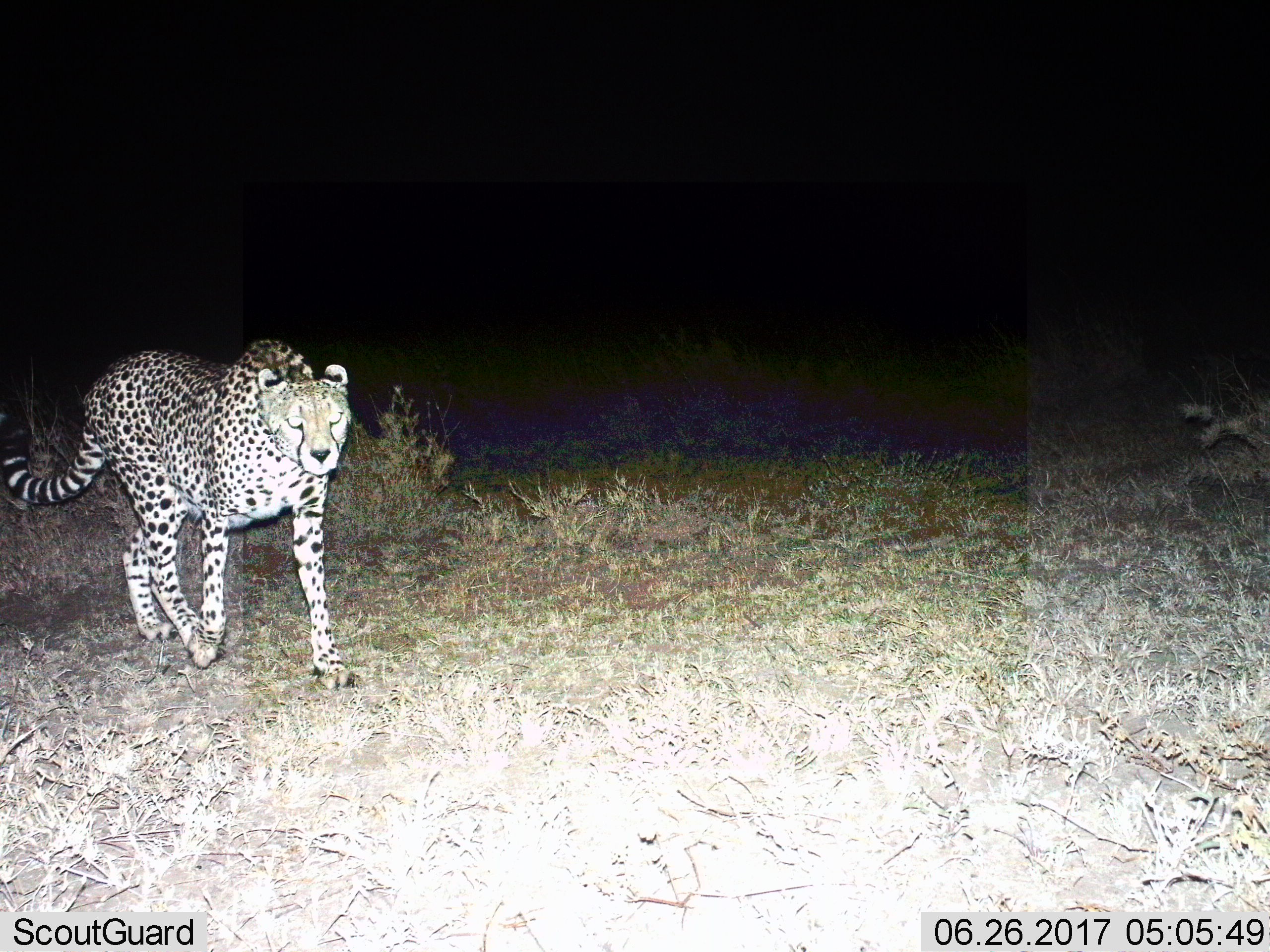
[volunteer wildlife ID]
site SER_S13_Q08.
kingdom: Animalia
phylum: Chordata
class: Mammalia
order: Carnivora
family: Felidae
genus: Acinonyx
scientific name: Acinonyx jubatus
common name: cheetah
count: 1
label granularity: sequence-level